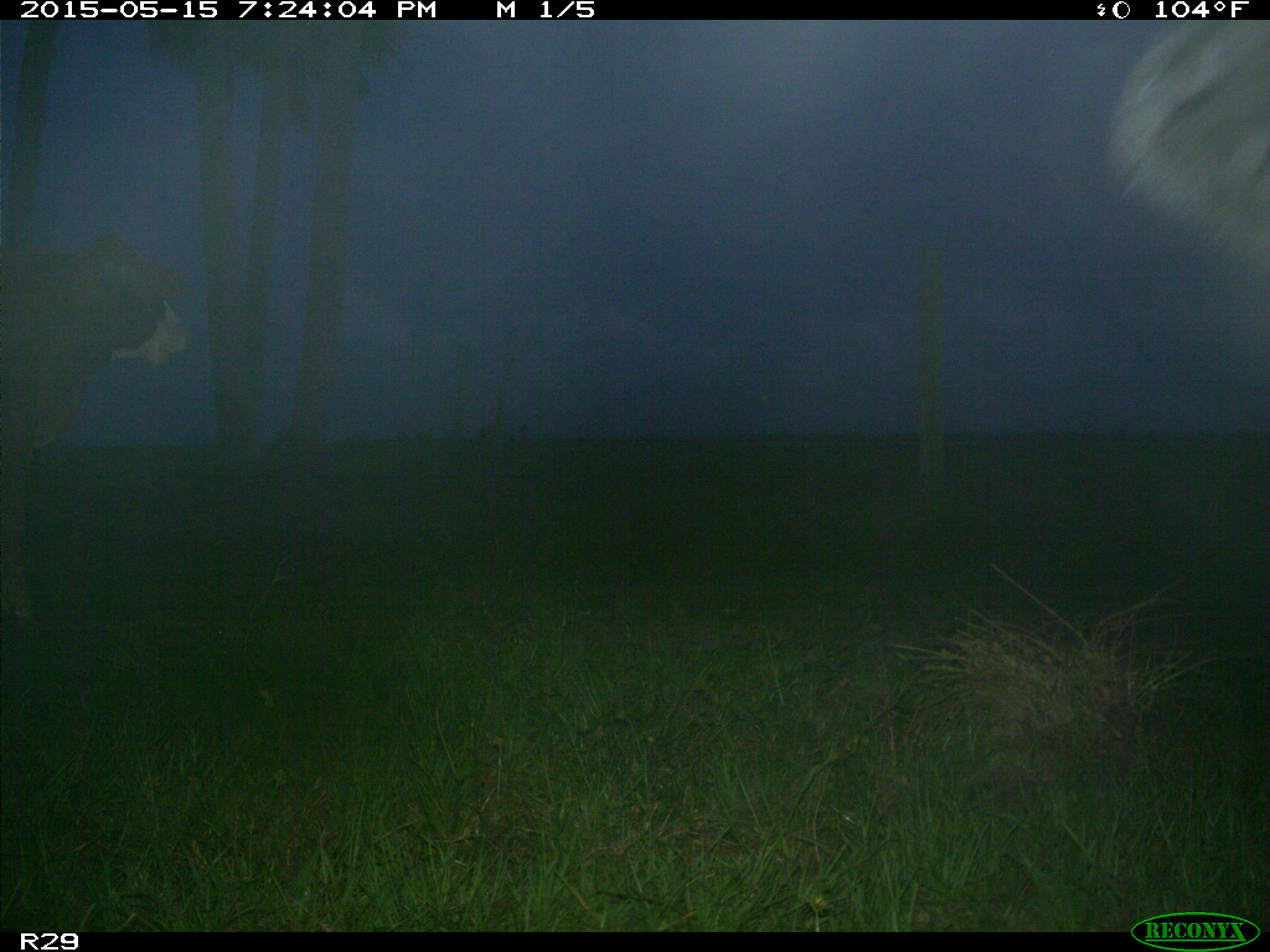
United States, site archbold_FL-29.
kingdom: Animalia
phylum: Chordata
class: Mammalia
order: Artiodactyla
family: Bovidae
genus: Bos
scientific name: Bos taurus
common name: domestic cow